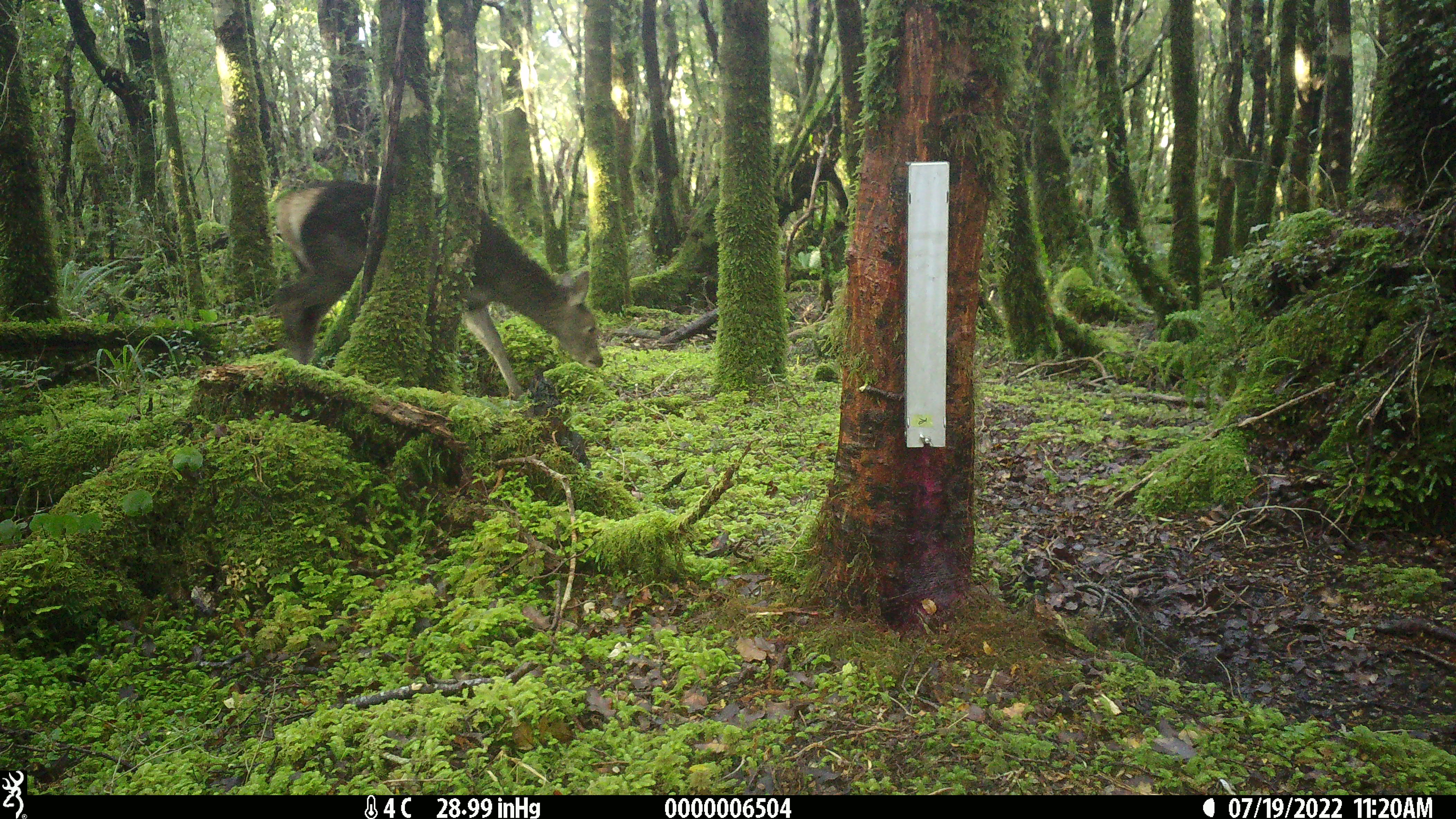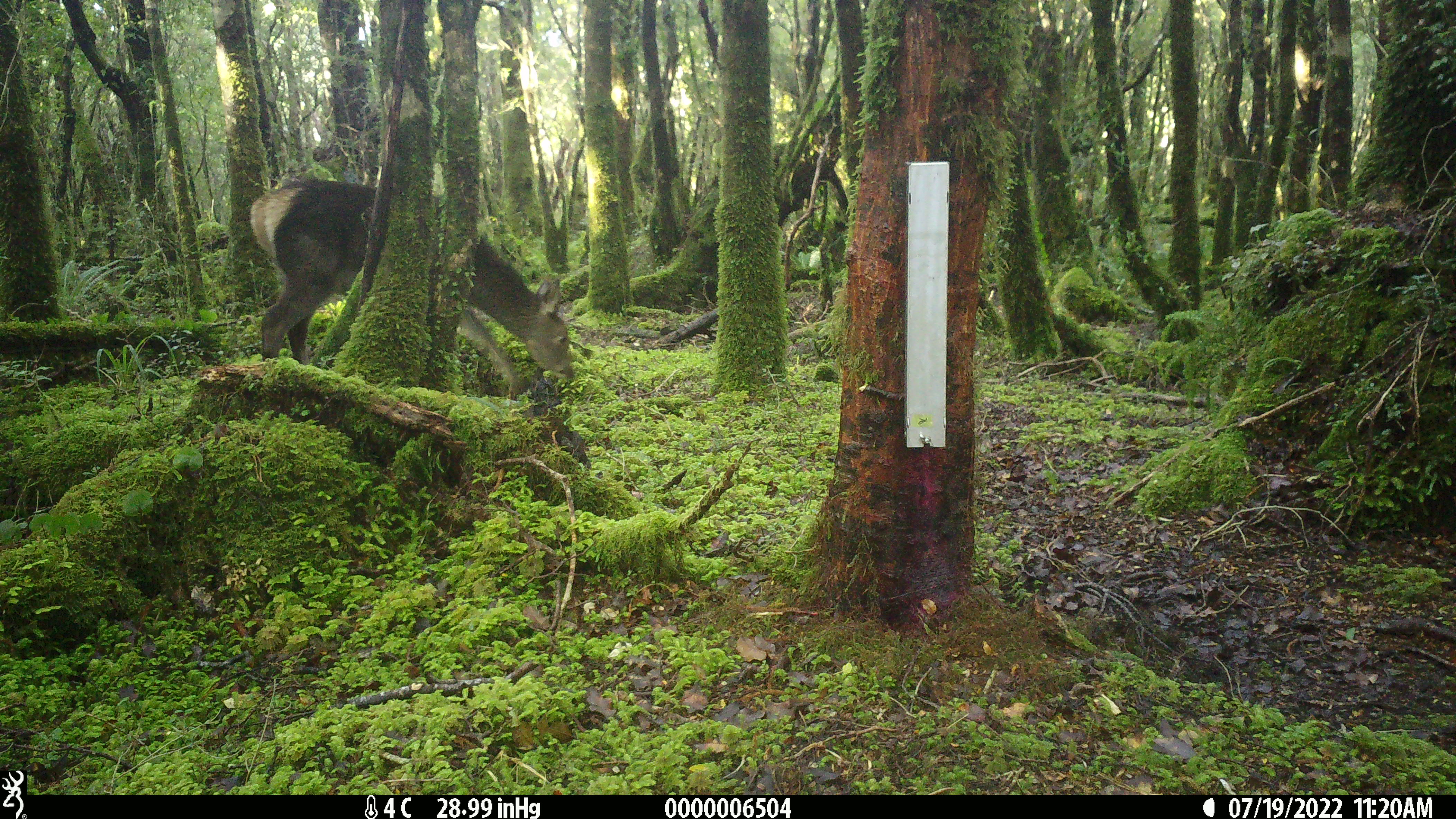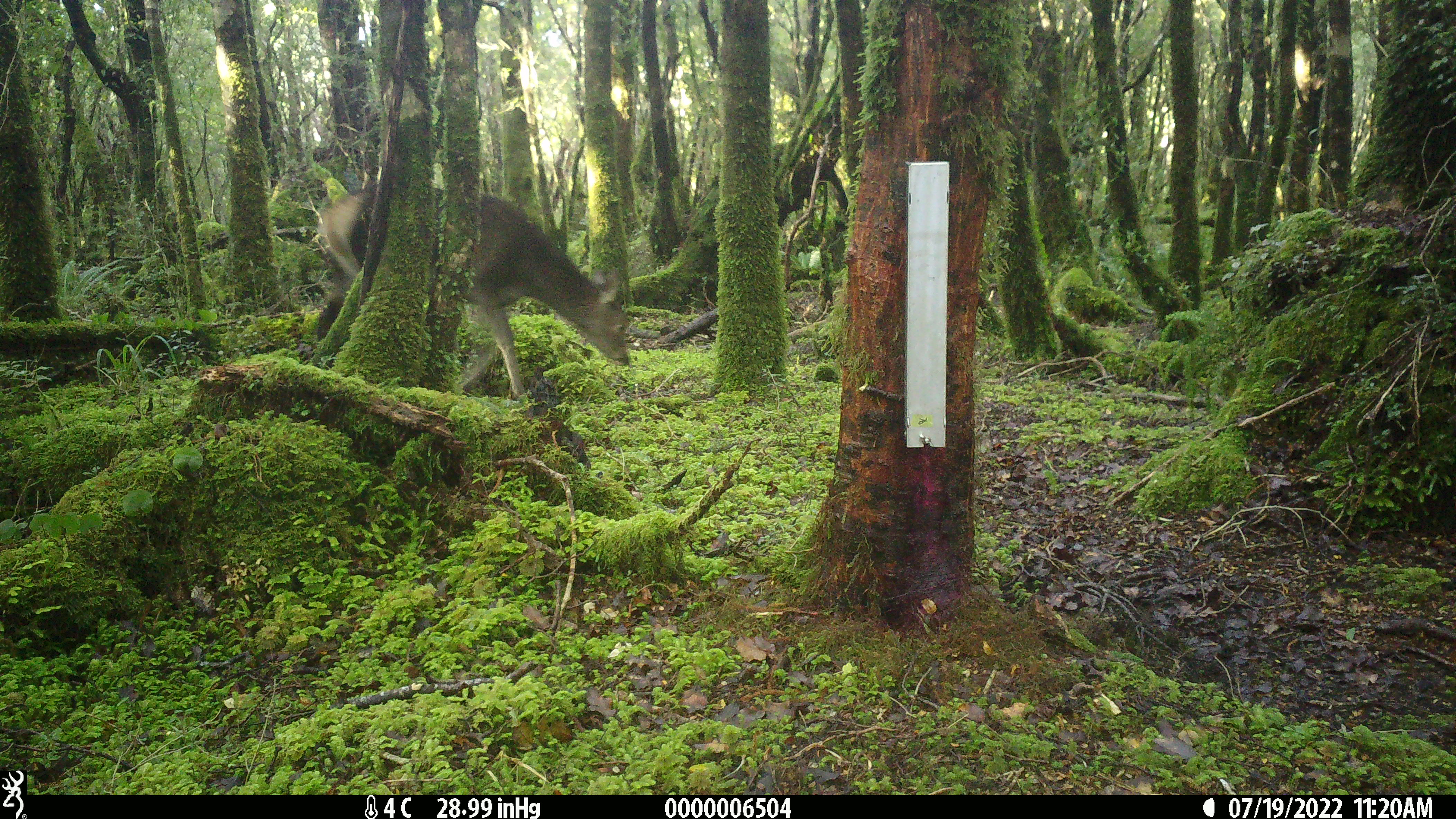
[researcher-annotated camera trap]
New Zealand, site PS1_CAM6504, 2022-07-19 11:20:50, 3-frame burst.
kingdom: Animalia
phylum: Chordata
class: Mammalia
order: Artiodactyla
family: Cervidae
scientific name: Cervidae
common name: deer